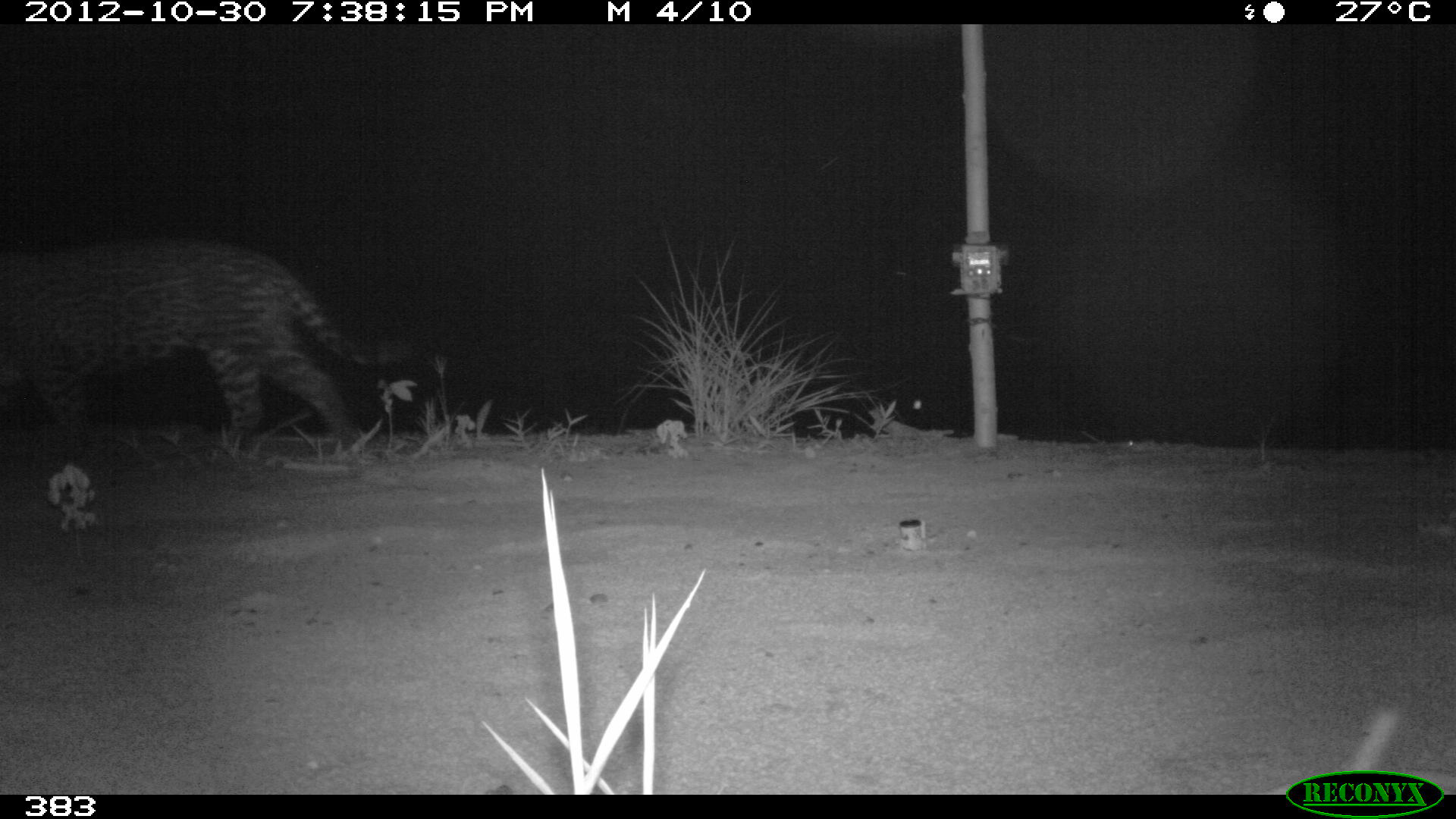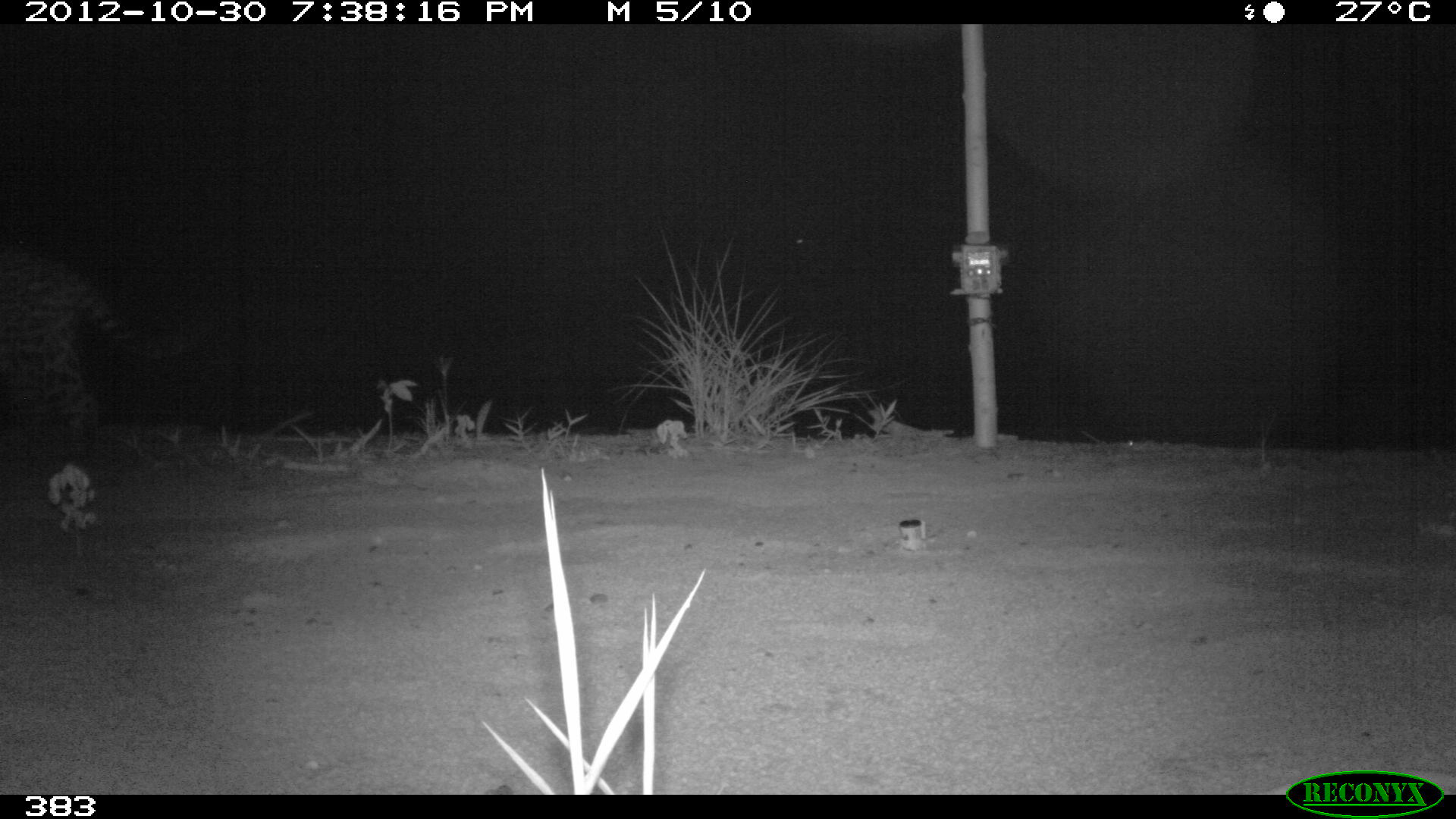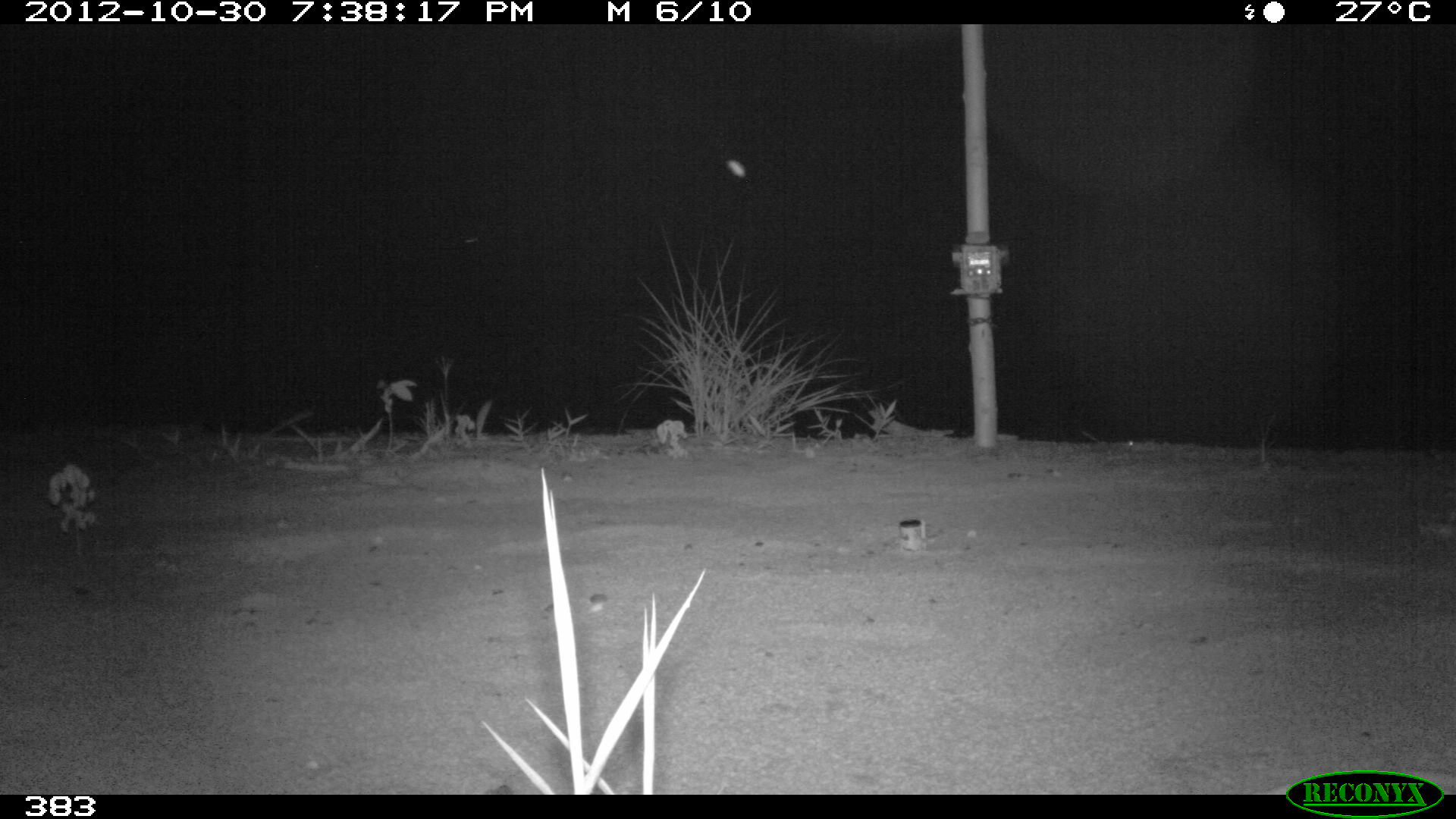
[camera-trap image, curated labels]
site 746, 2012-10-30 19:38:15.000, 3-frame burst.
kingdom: Animalia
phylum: Chordata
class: Mammalia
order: Carnivora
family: Felidae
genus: Panthera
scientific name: Panthera onca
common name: jaguar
Panthera onca (jaguar).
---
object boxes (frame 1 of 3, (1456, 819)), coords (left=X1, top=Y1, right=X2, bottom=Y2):
panthera onca: (left=2, top=239, right=422, bottom=463)